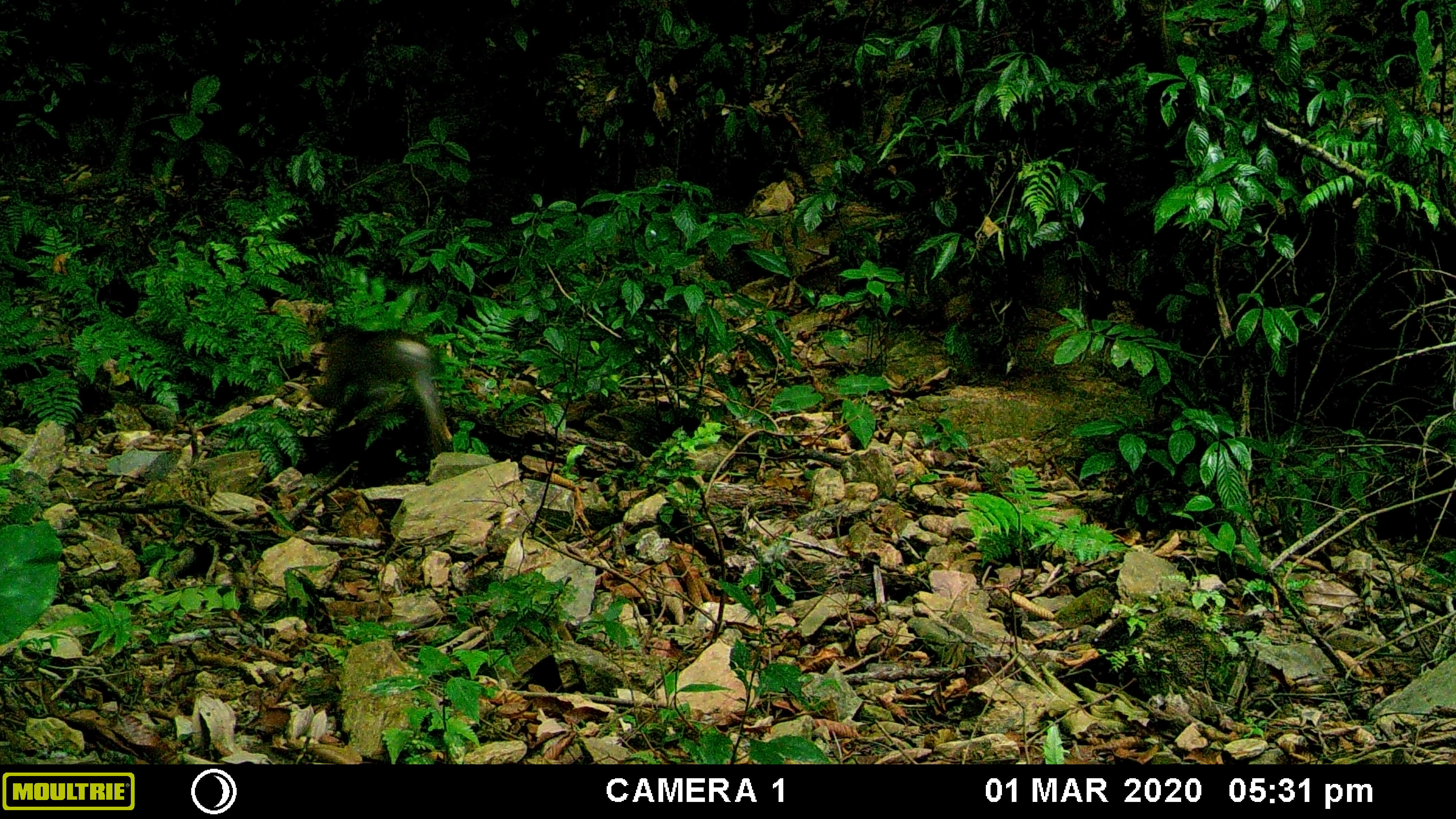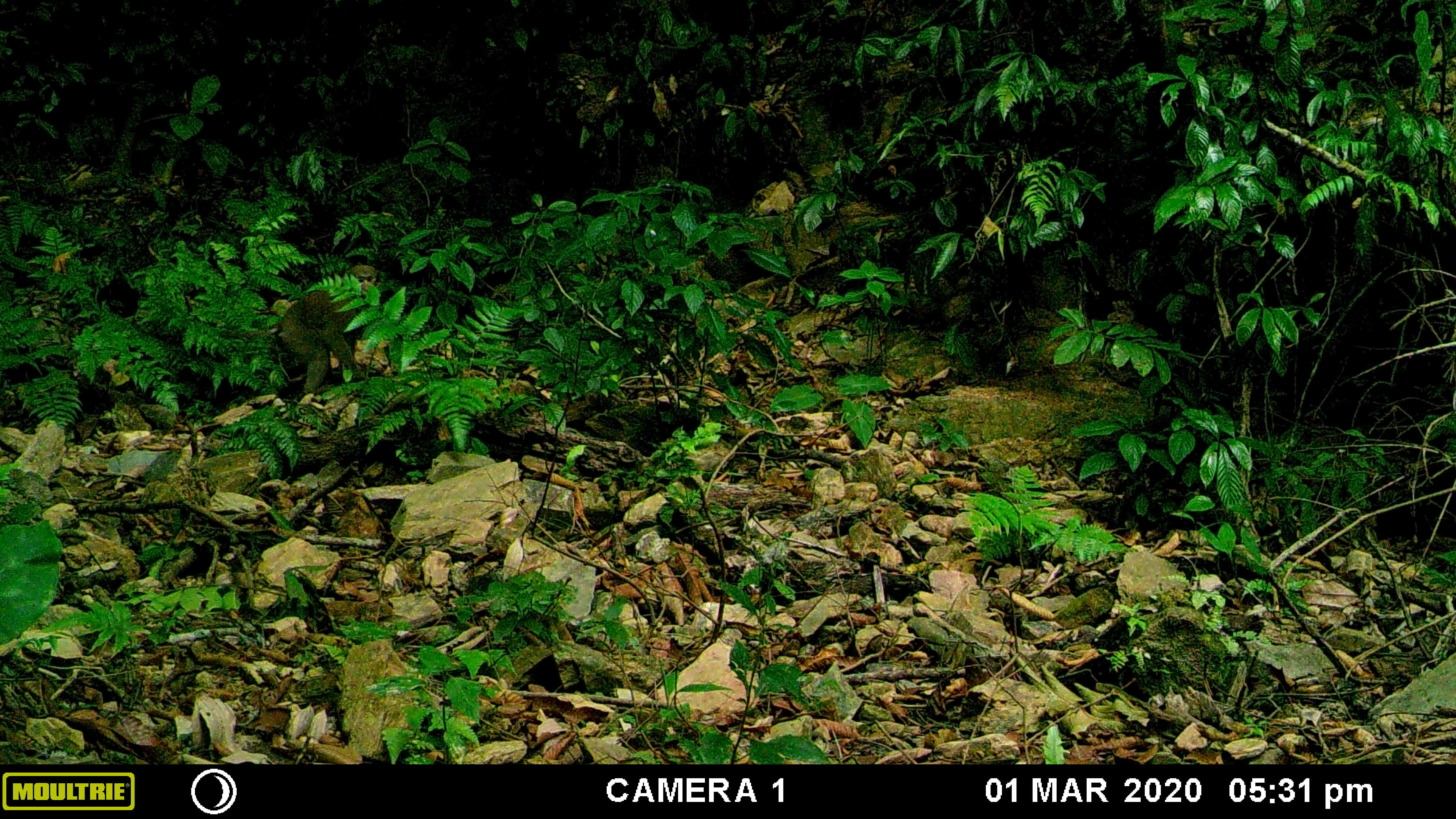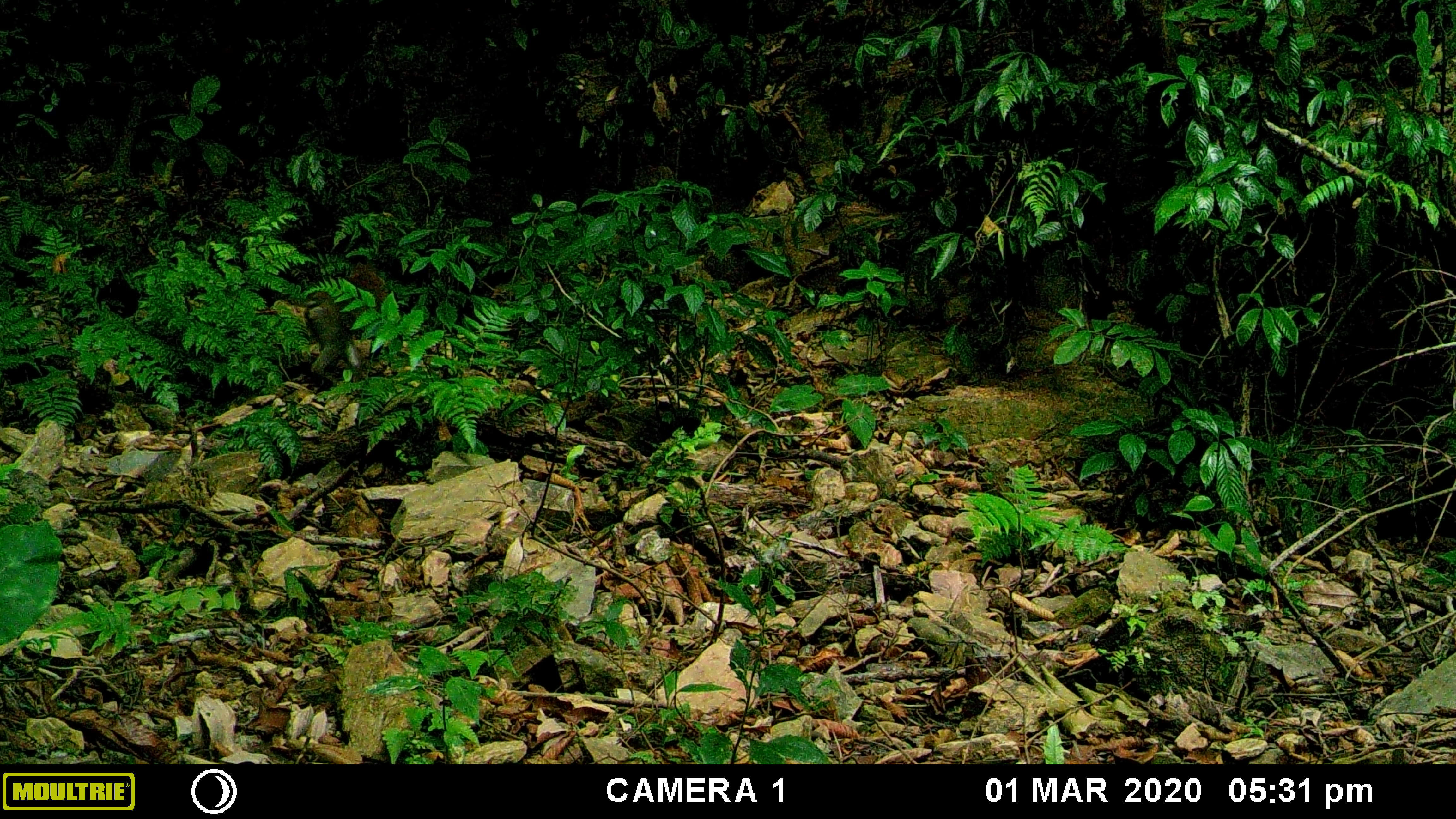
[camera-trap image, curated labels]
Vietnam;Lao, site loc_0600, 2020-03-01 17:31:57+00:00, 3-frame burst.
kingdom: Animalia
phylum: Chordata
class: Mammalia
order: Primates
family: Cercopithecidae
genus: Macaca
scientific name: Macaca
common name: macaques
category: assam or rhesus macaque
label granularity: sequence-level